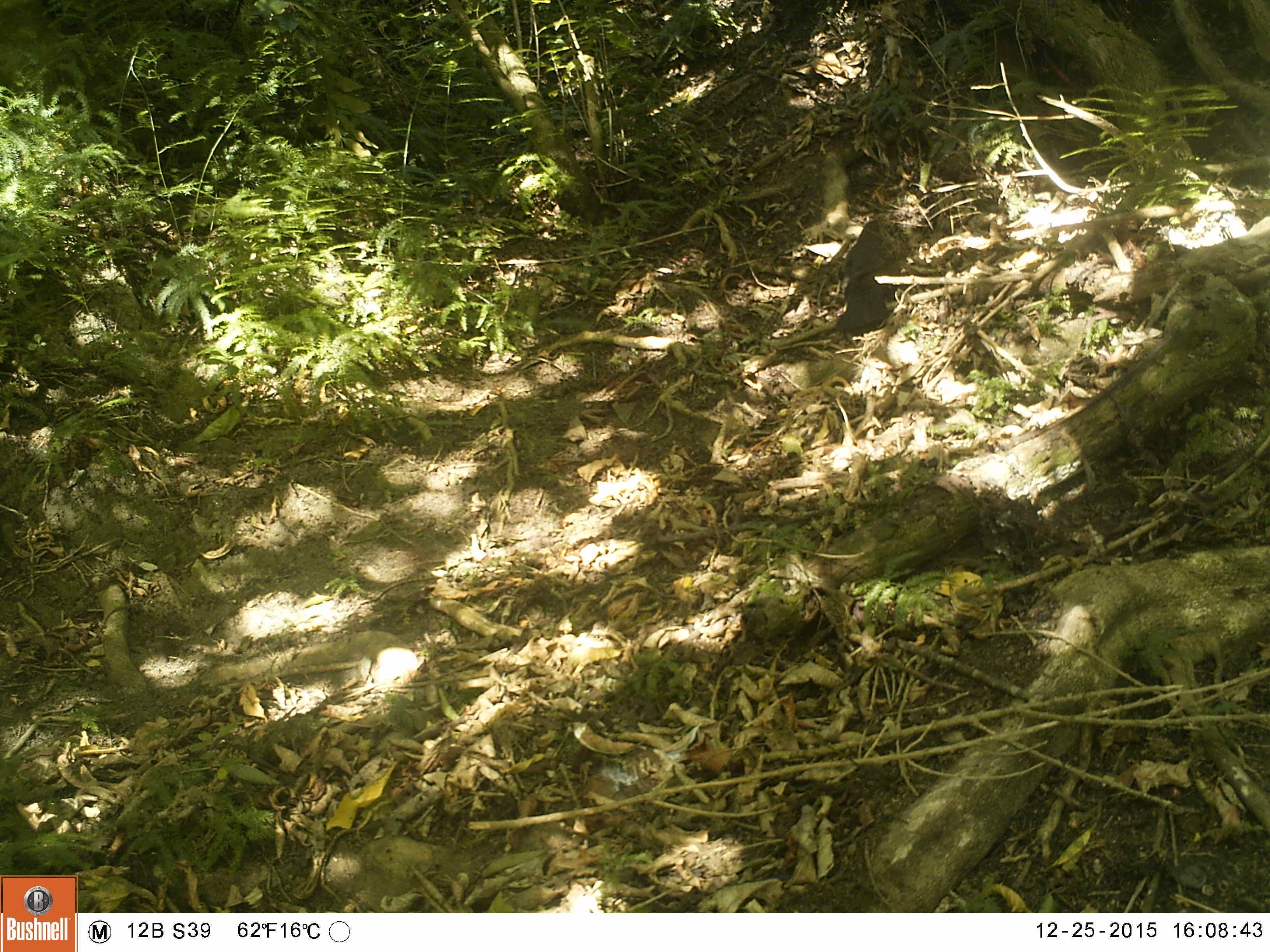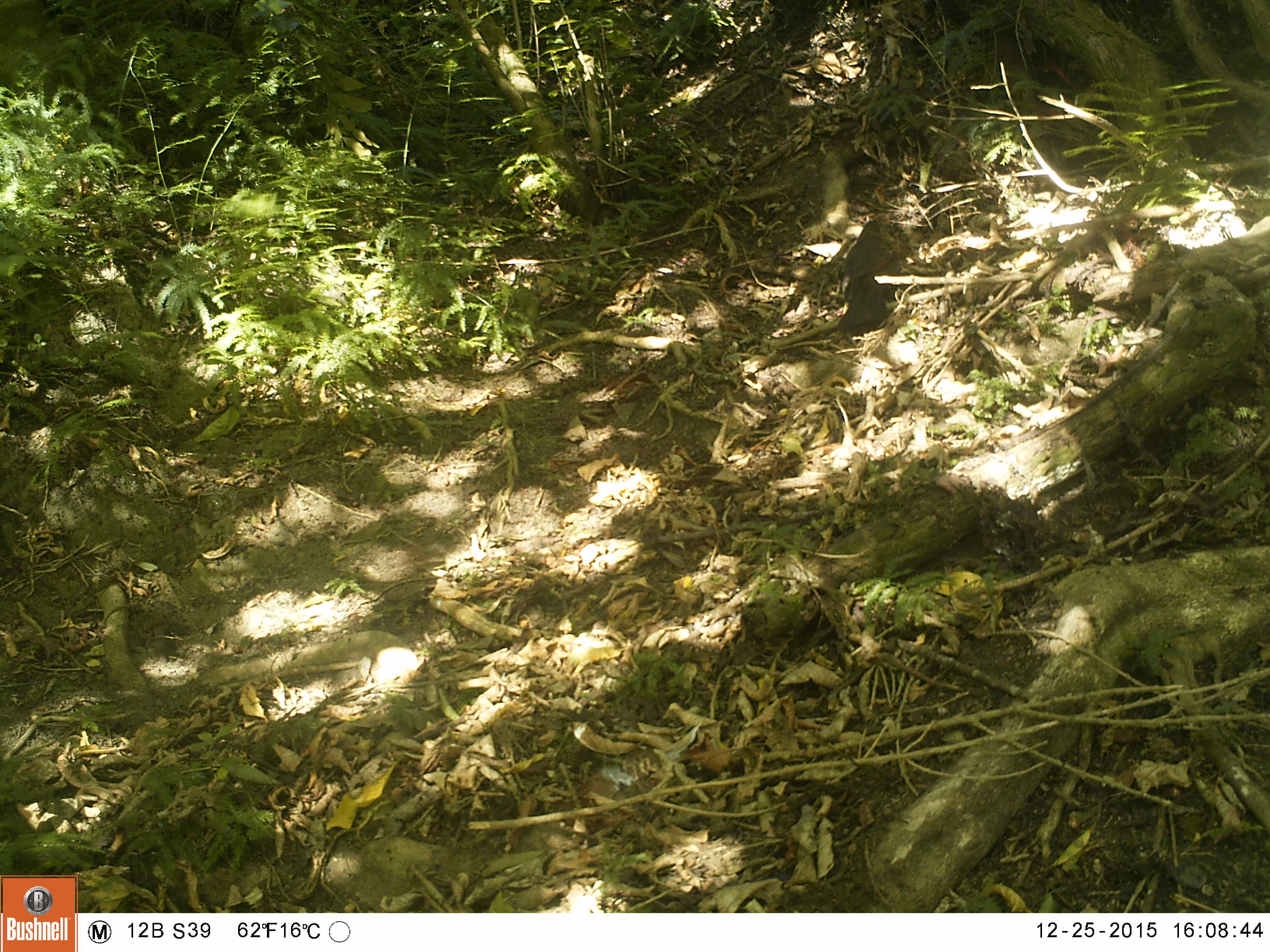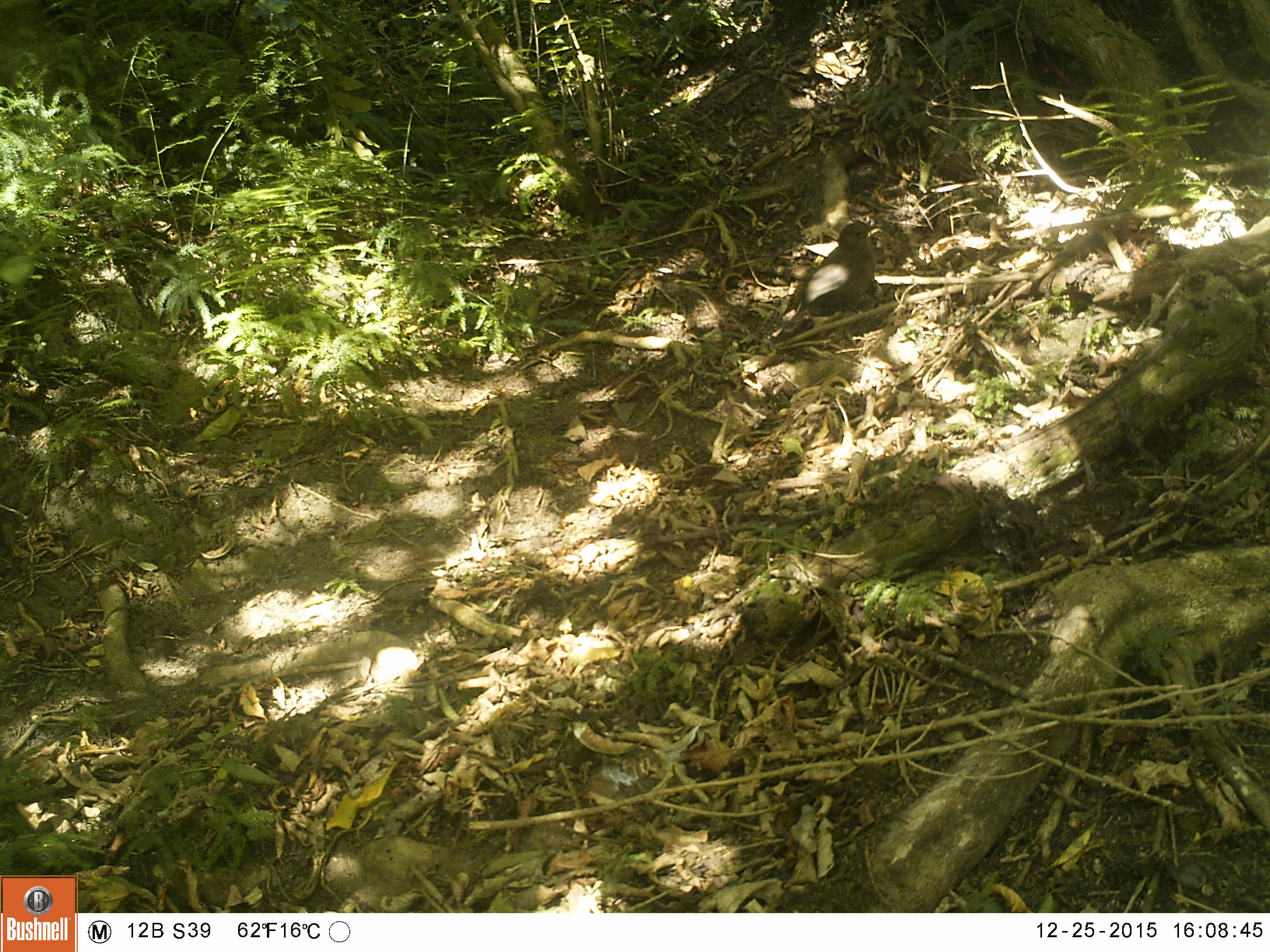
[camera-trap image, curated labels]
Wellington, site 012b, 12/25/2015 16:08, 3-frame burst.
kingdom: Animalia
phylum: Chordata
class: Aves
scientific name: Aves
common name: bird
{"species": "bird (Aves)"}